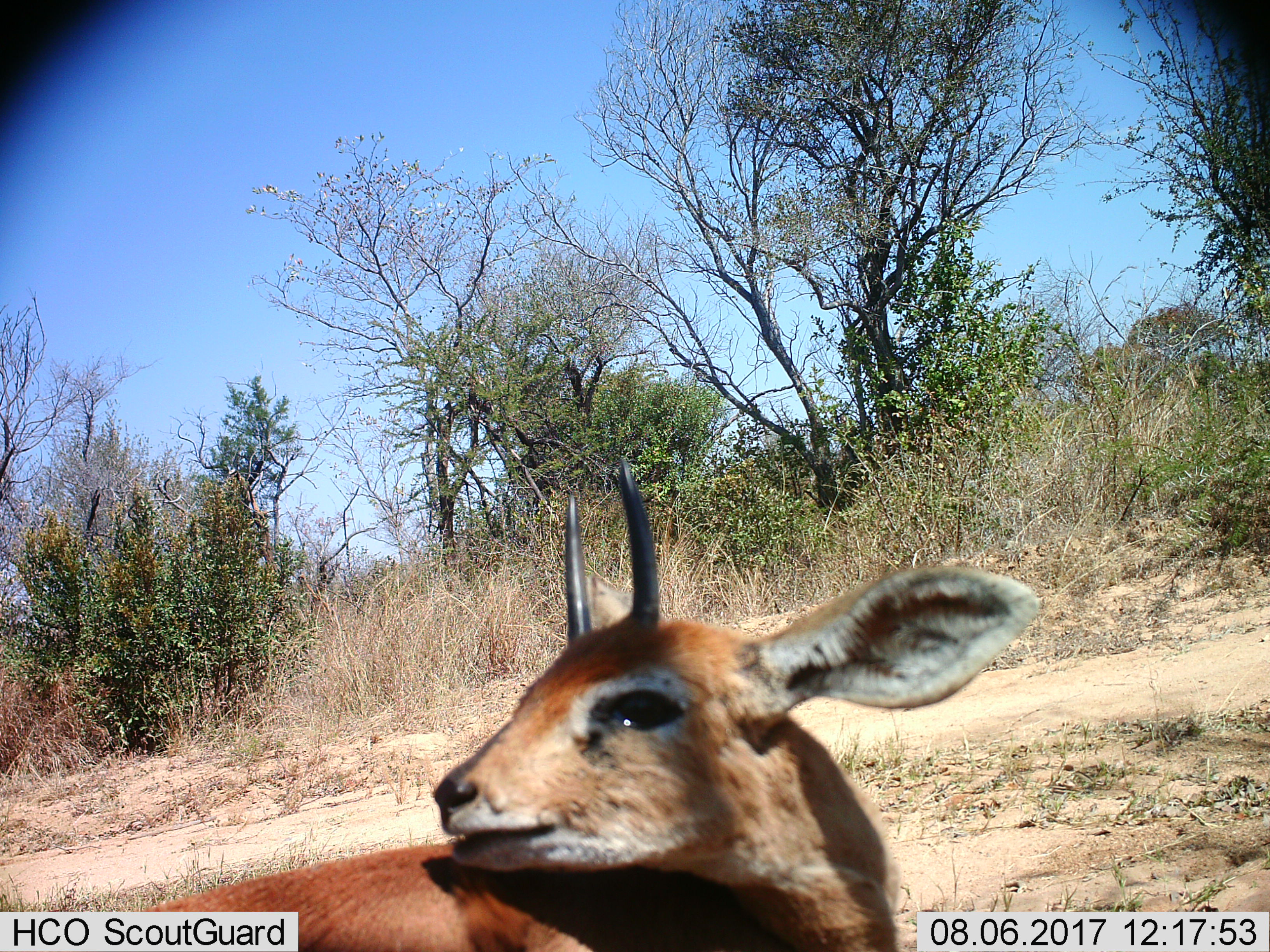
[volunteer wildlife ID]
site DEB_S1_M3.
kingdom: Animalia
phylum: Chordata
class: Mammalia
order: Artiodactyla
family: Bovidae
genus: Raphicerus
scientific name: Raphicerus campestris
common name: steenbok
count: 1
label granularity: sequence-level